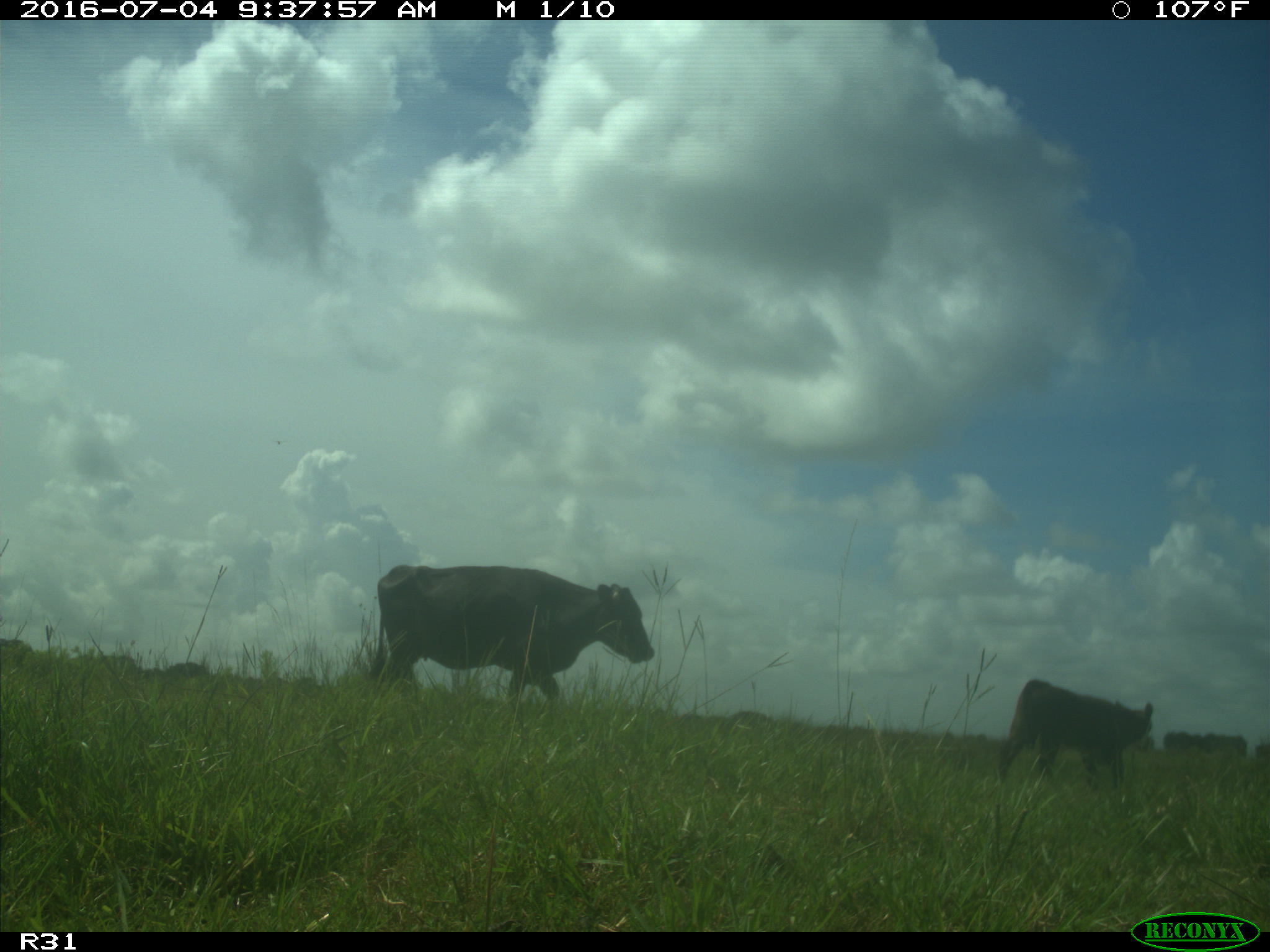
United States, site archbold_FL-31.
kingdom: Animalia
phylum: Chordata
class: Mammalia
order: Artiodactyla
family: Bovidae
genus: Bos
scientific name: Bos taurus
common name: domestic cow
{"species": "Bos taurus (domestic cow)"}